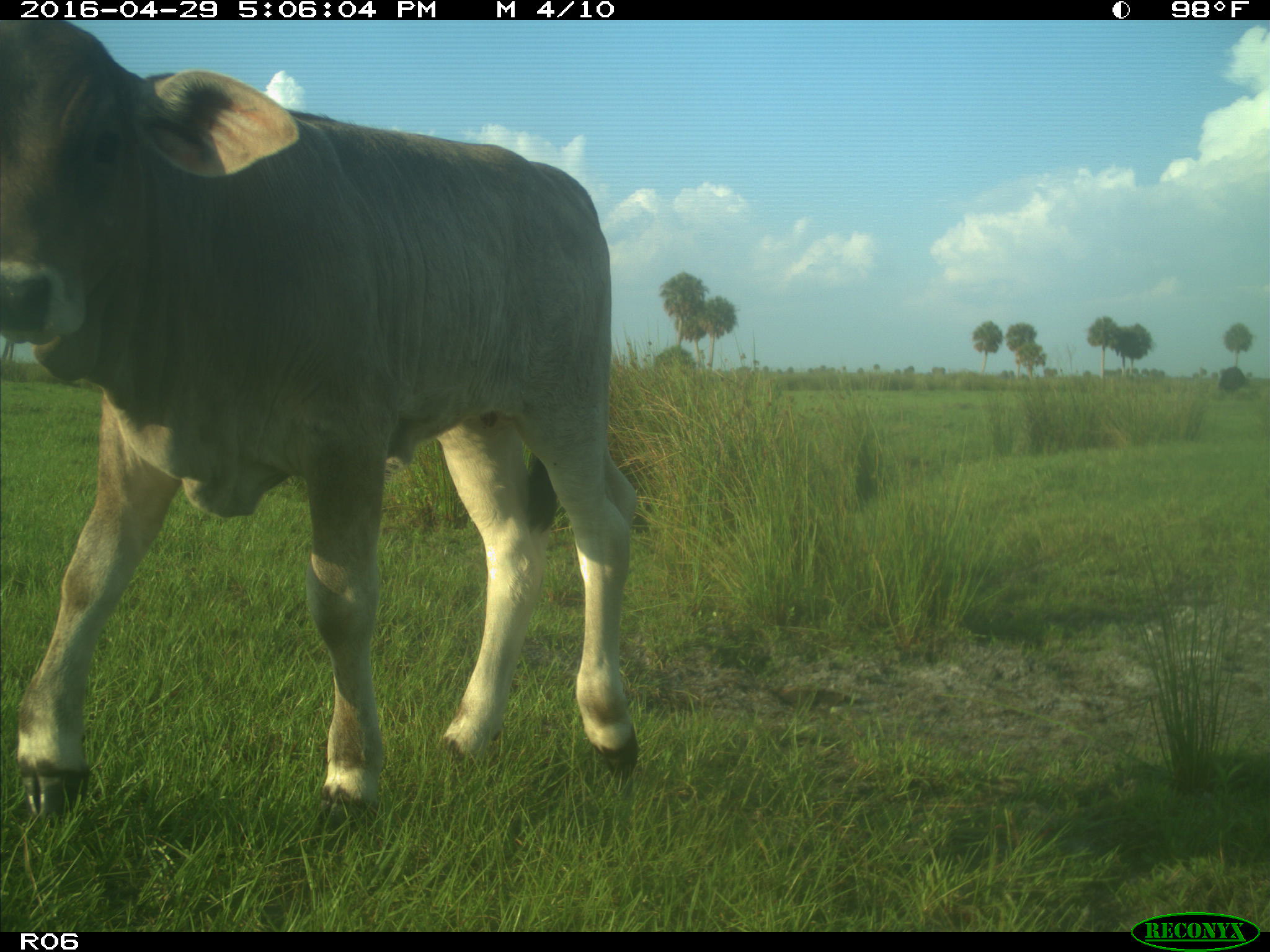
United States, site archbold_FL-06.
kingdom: Animalia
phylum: Chordata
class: Mammalia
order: Artiodactyla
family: Bovidae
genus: Bos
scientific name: Bos taurus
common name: domestic cow